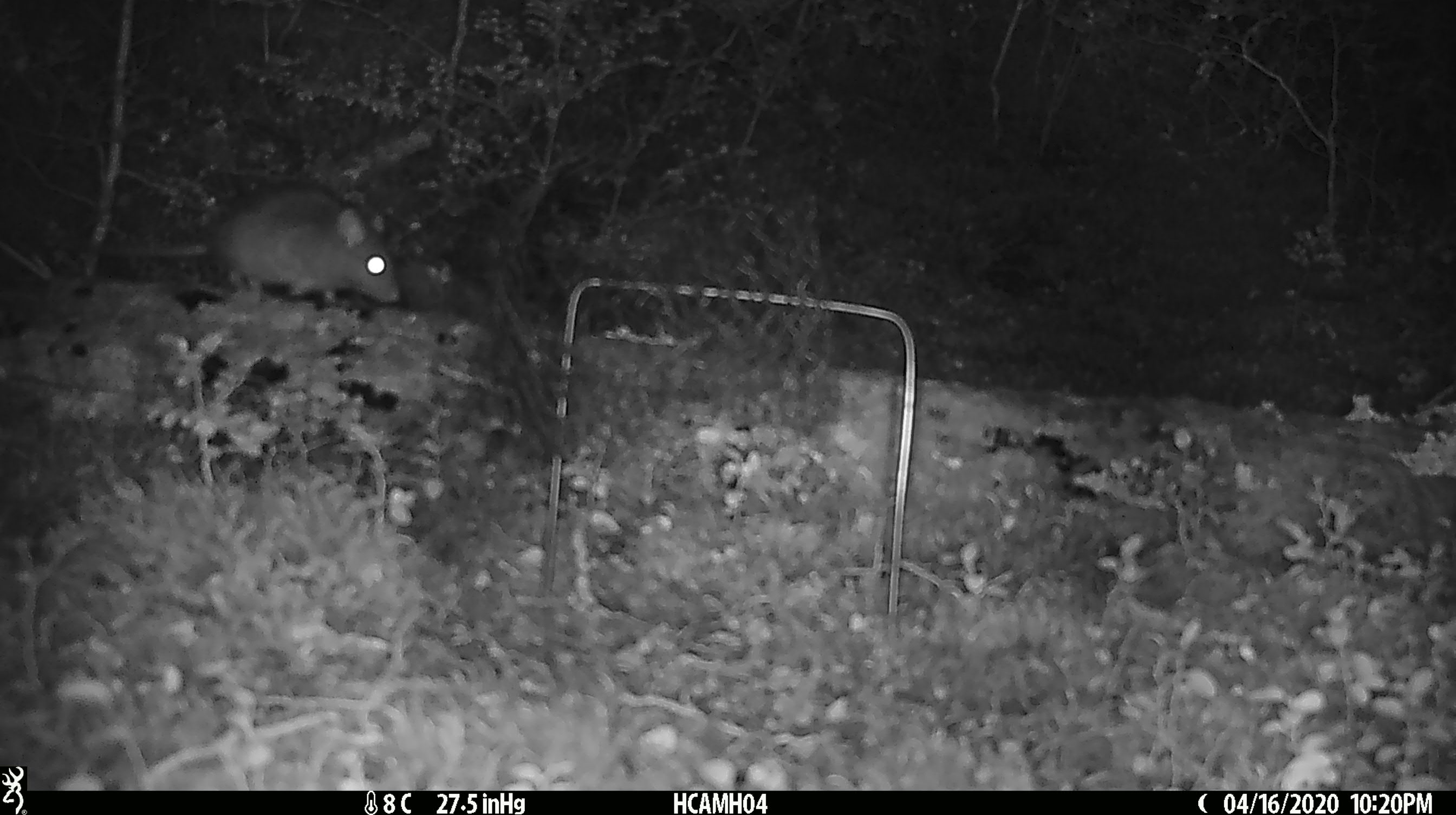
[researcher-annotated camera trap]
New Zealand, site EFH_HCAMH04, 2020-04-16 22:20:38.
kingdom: Animalia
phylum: Chordata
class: Mammalia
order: Rodentia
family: Muridae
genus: Rattus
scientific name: Rattus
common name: rat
Rat (Rattus).